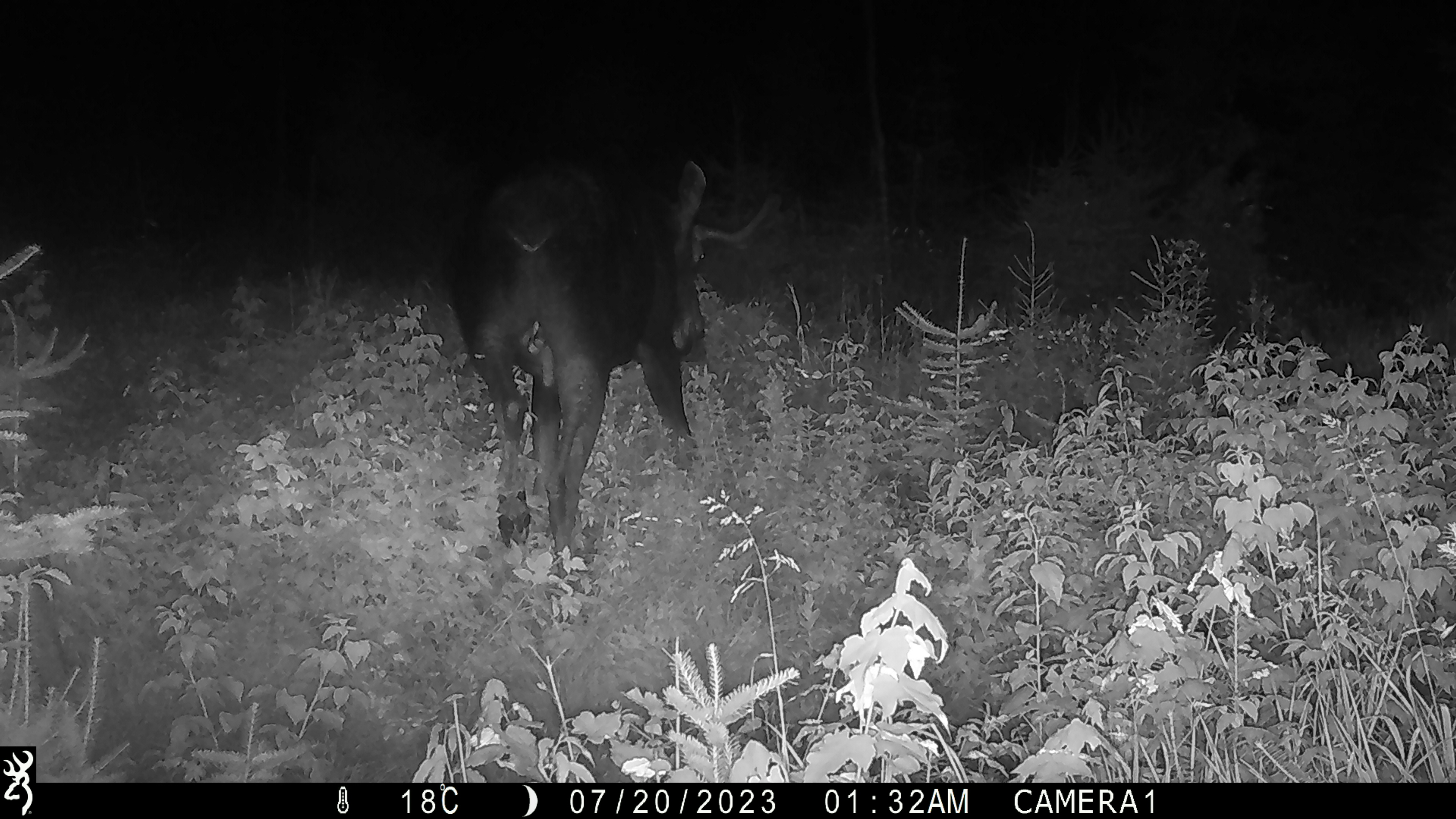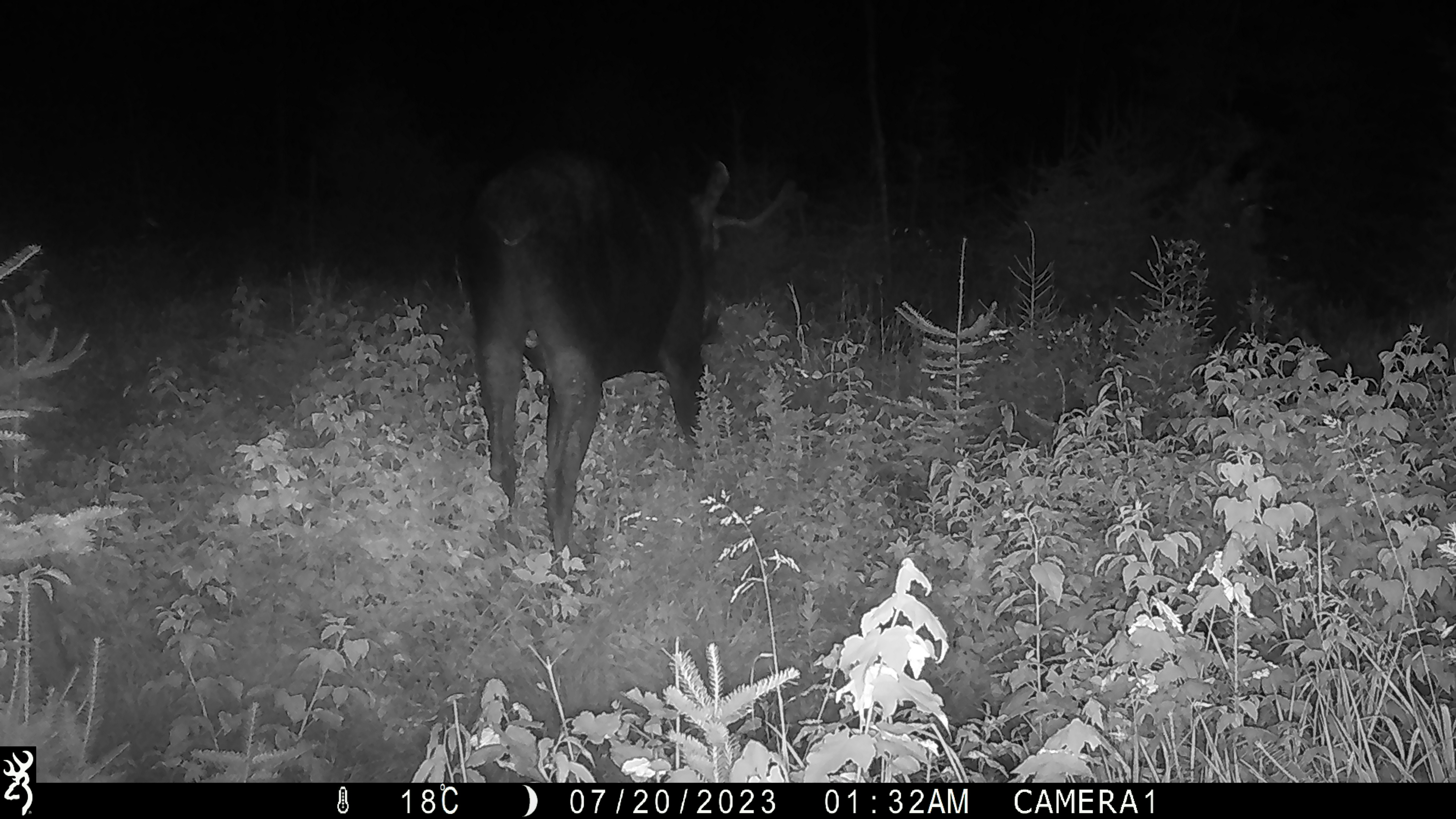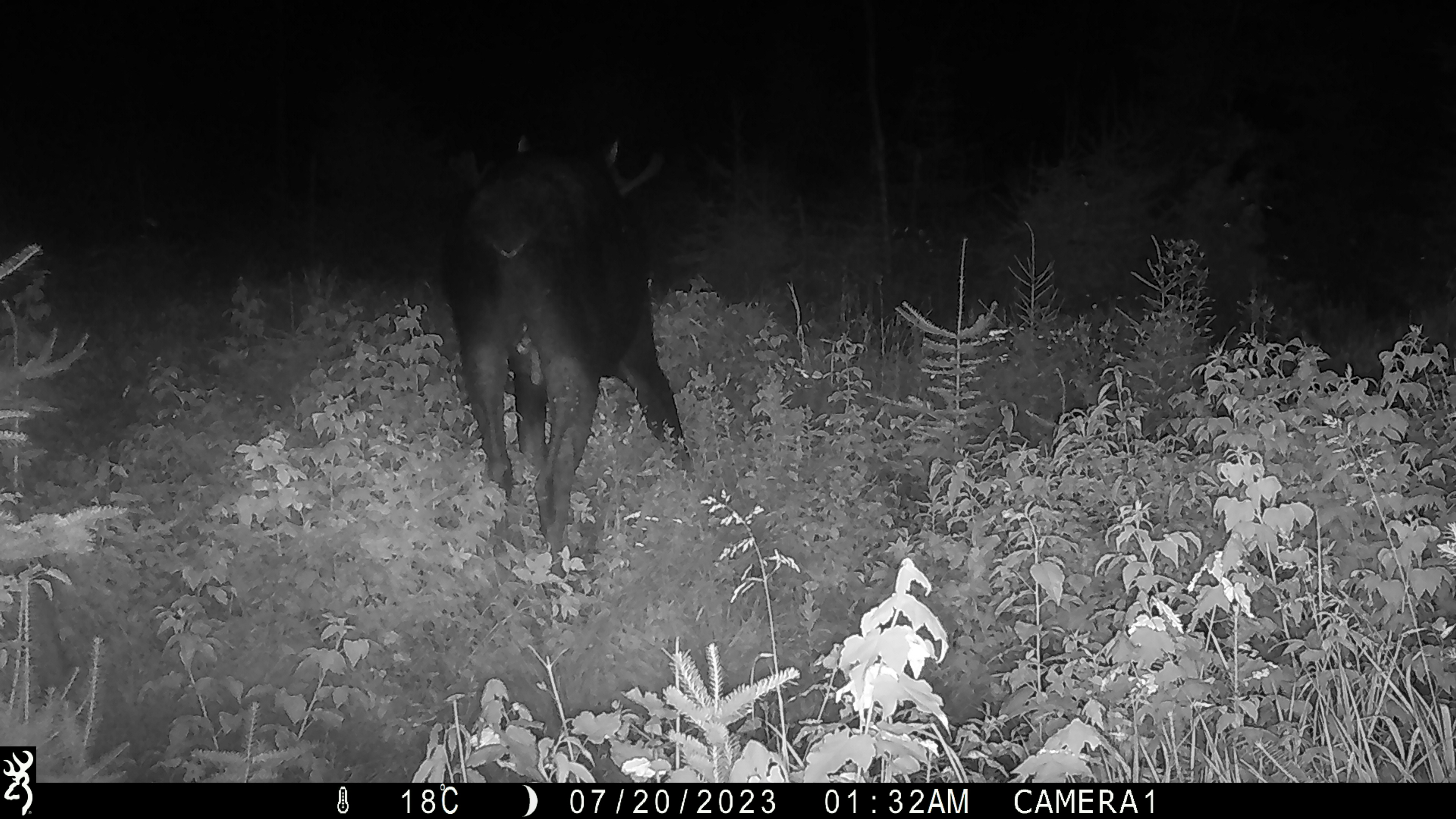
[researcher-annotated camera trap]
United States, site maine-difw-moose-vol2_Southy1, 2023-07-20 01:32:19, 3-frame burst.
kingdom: Animalia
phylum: Chordata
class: Mammalia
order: Artiodactyla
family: Cervidae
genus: Alces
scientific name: Alces alces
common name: moose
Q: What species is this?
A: Moose (Alces alces).